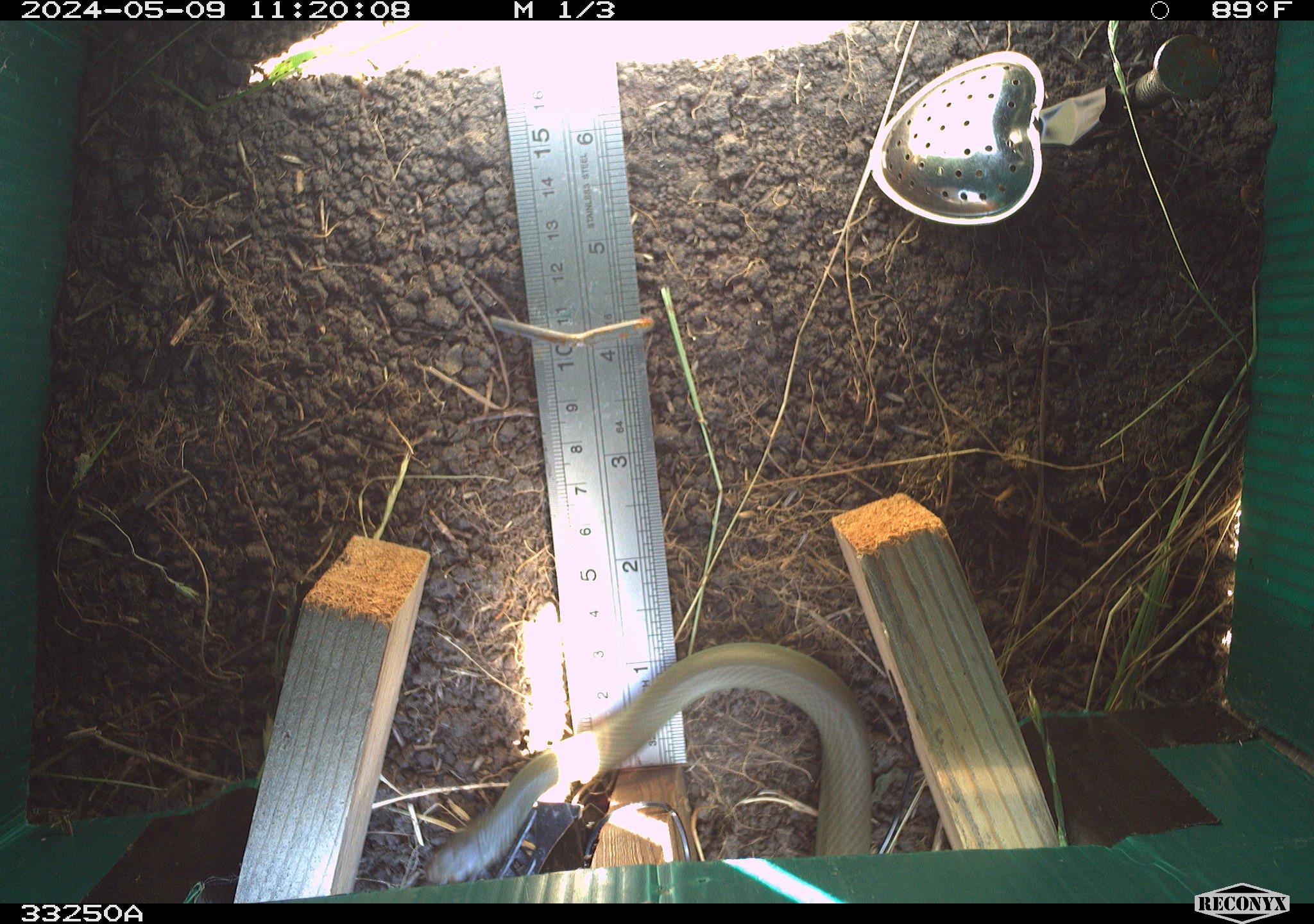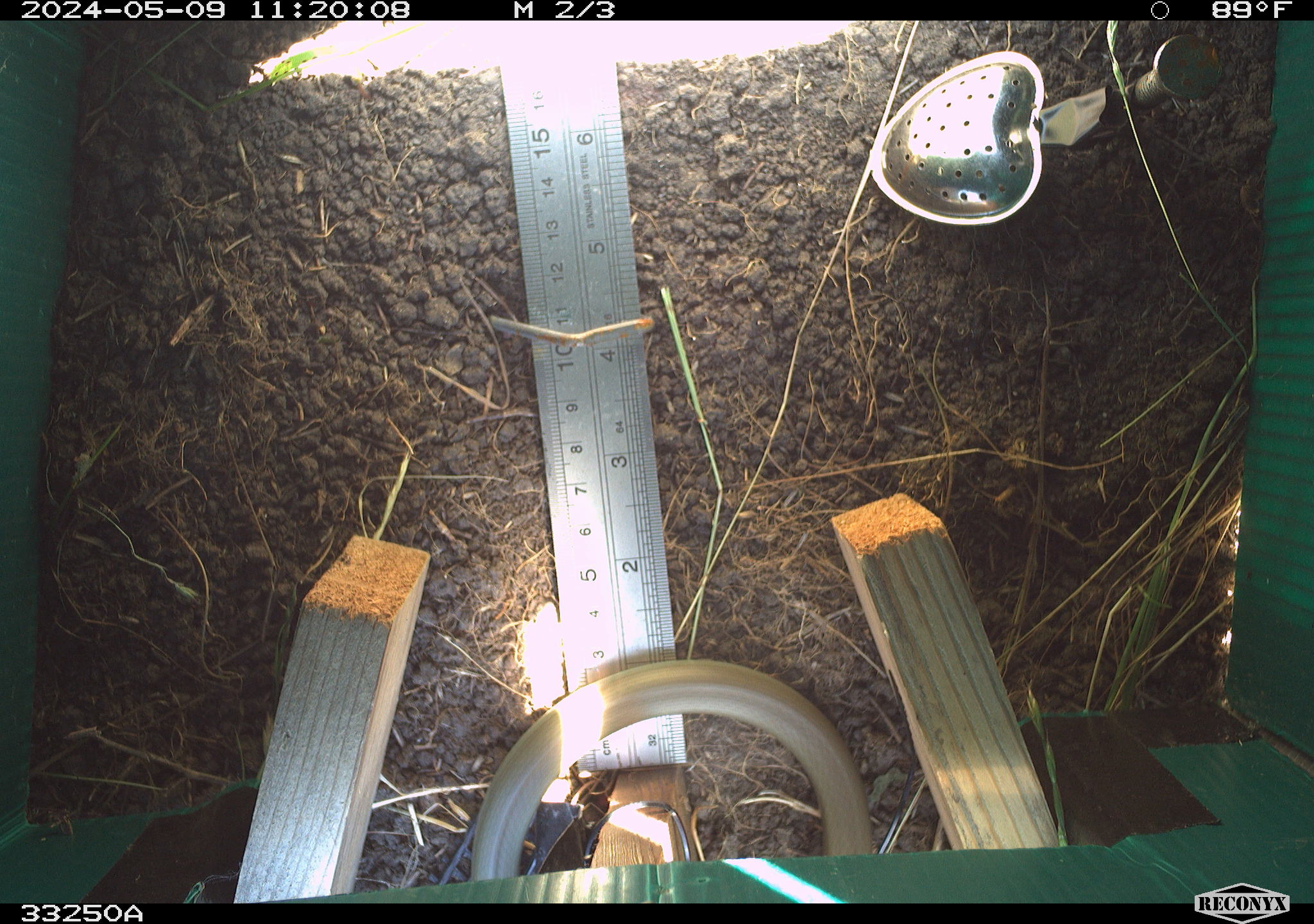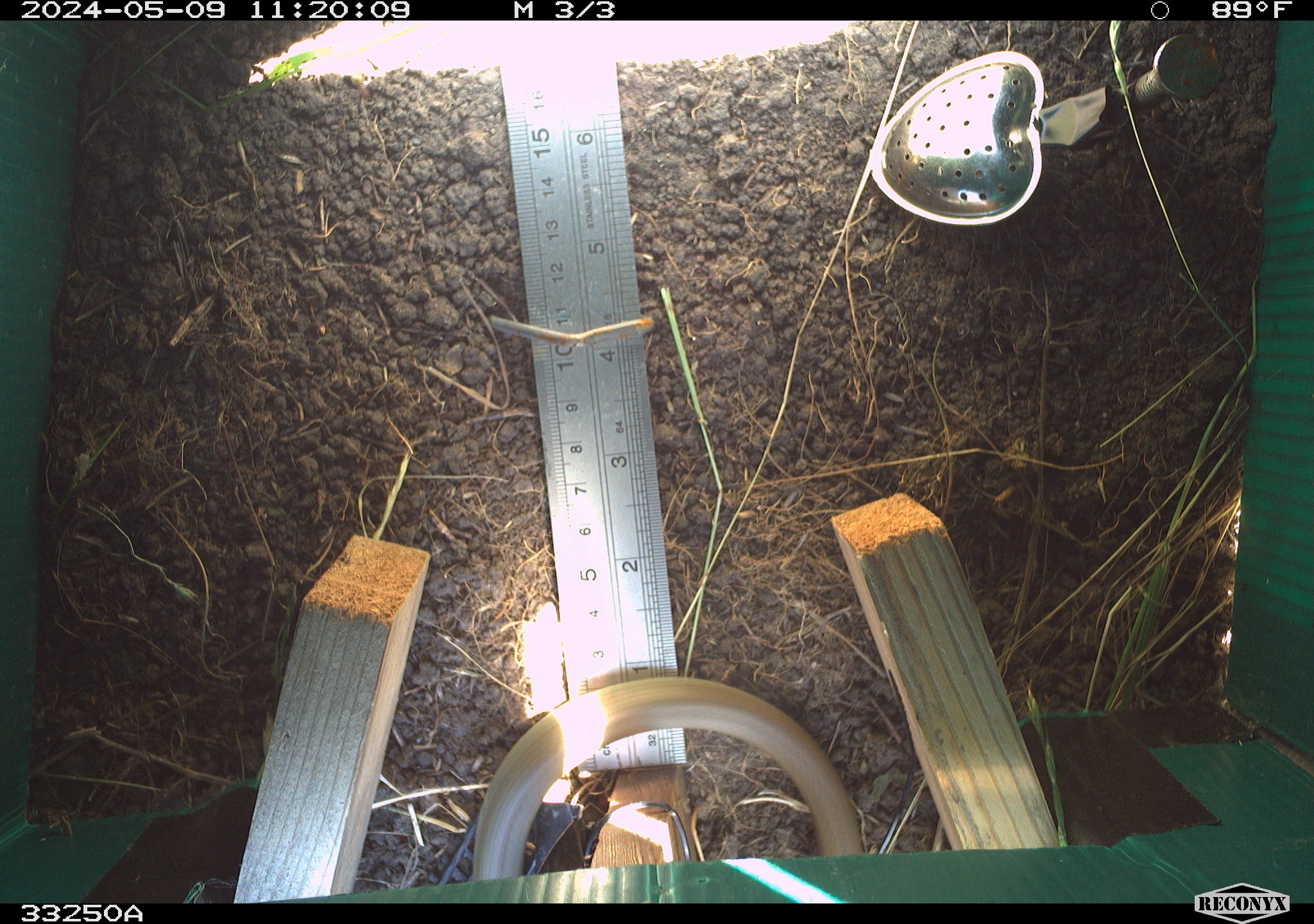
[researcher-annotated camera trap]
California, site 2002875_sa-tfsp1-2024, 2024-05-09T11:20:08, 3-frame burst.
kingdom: Animalia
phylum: Chordata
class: Reptilia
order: Squamata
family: Colubridae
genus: Coluber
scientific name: Coluber constrictor mormon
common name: western yellow-bellied racer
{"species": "western yellow-bellied racer (Coluber constrictor mormon)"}